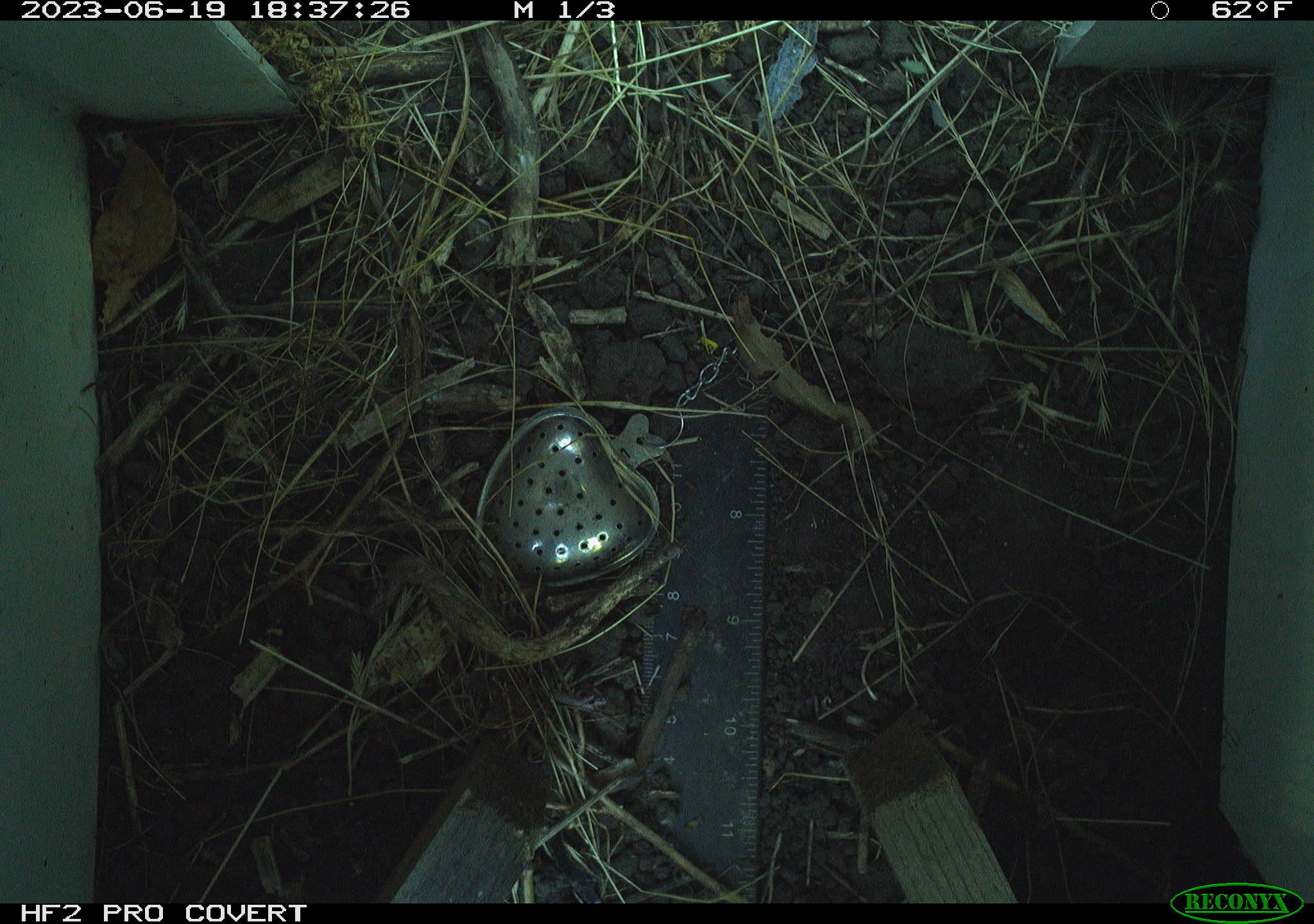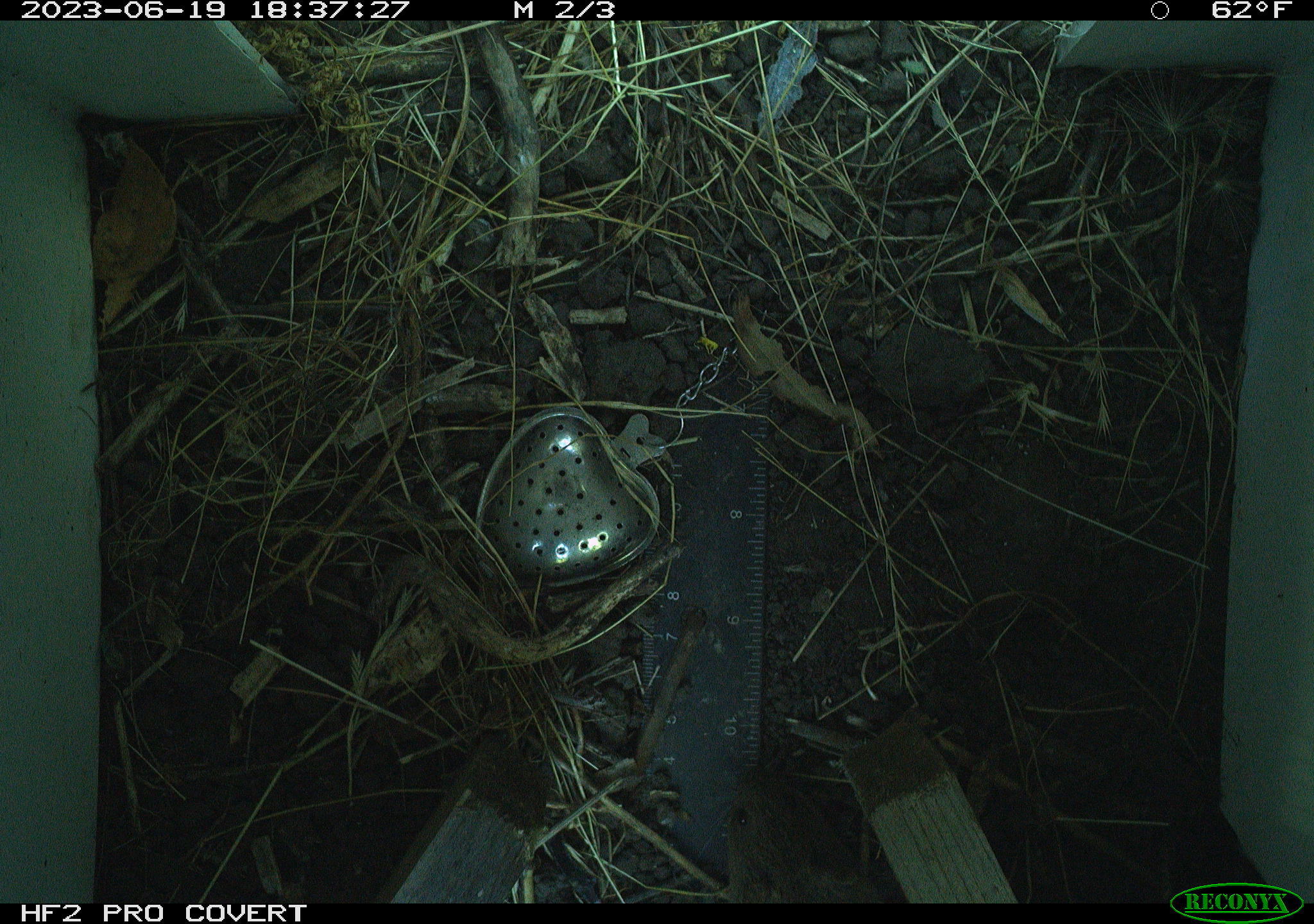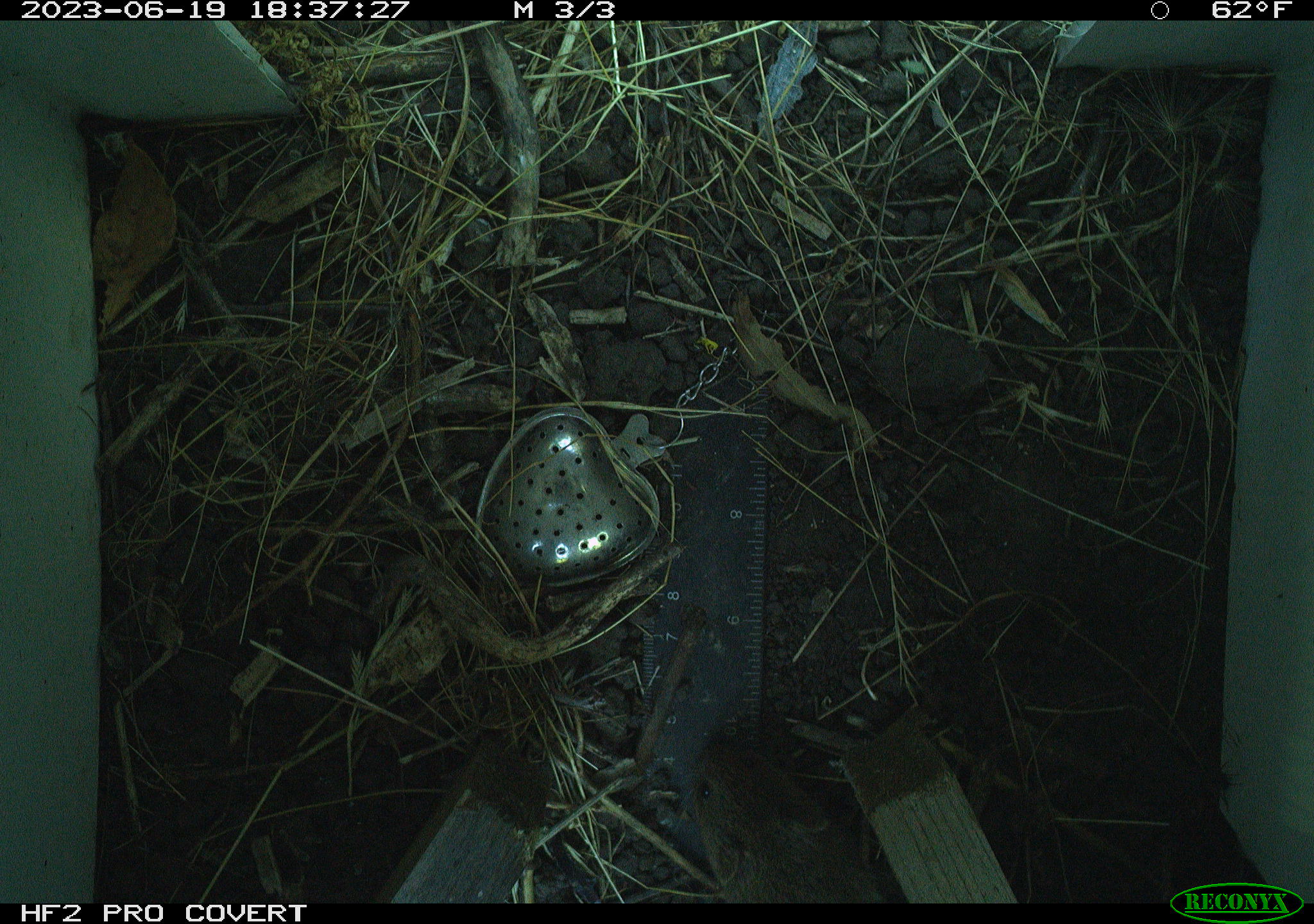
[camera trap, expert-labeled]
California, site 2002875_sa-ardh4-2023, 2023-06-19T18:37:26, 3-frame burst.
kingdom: Animalia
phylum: Chordata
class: Mammalia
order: Rodentia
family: Cricetidae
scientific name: Arvicolinae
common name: voles, lemmings, and muskrats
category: arvicolinae subfamily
Arvicolinae subfamily (voles, lemmings, and muskrats) (Arvicolinae).